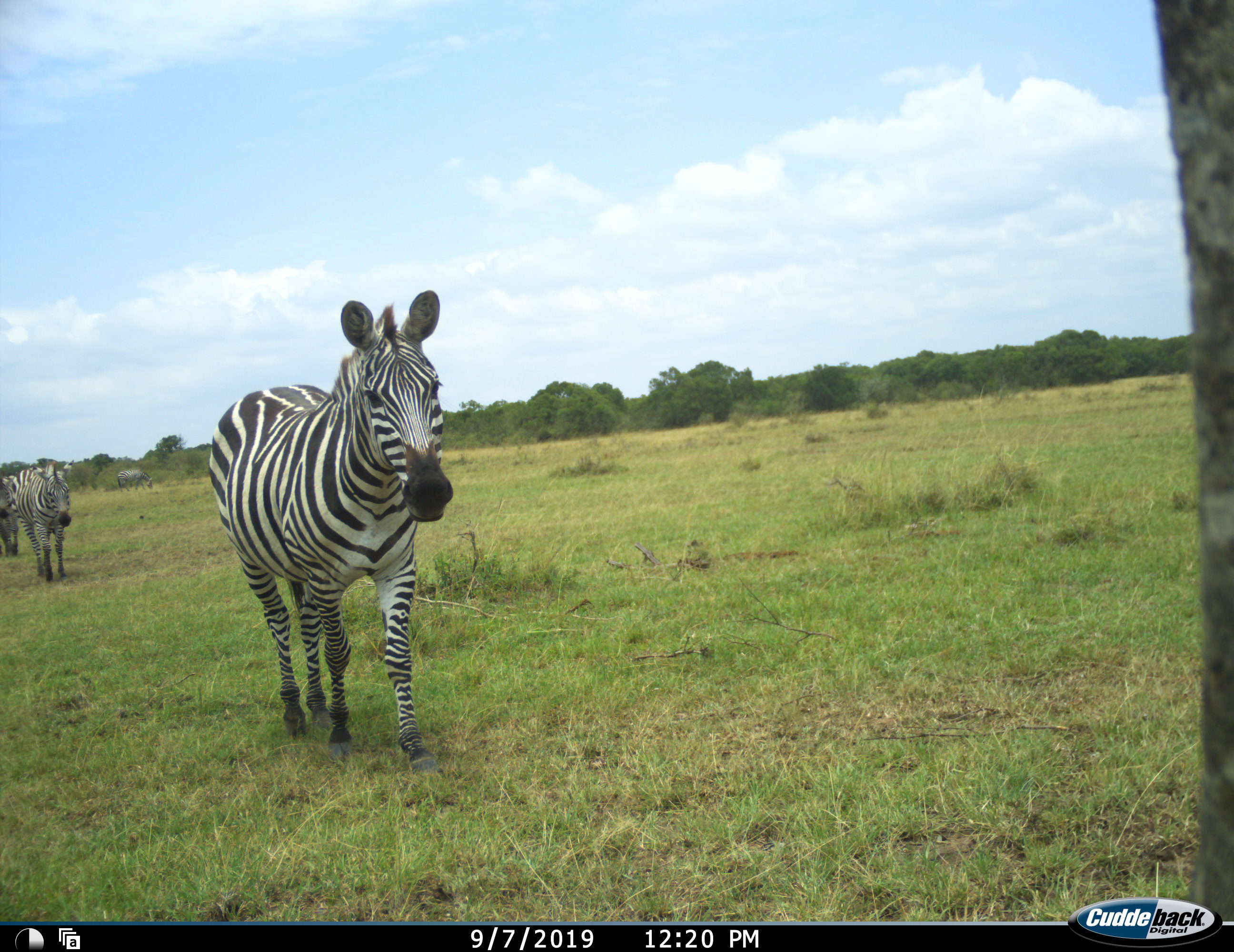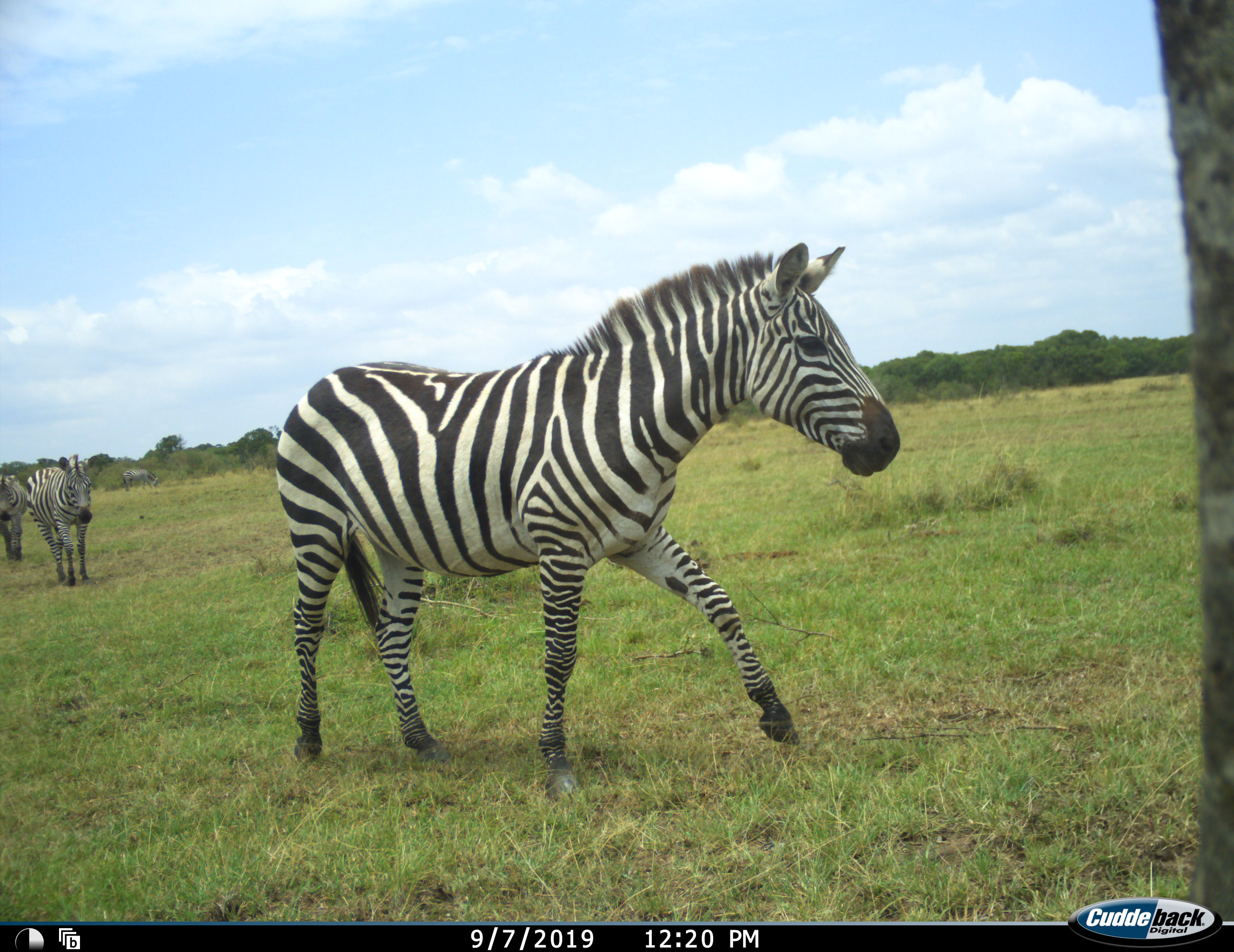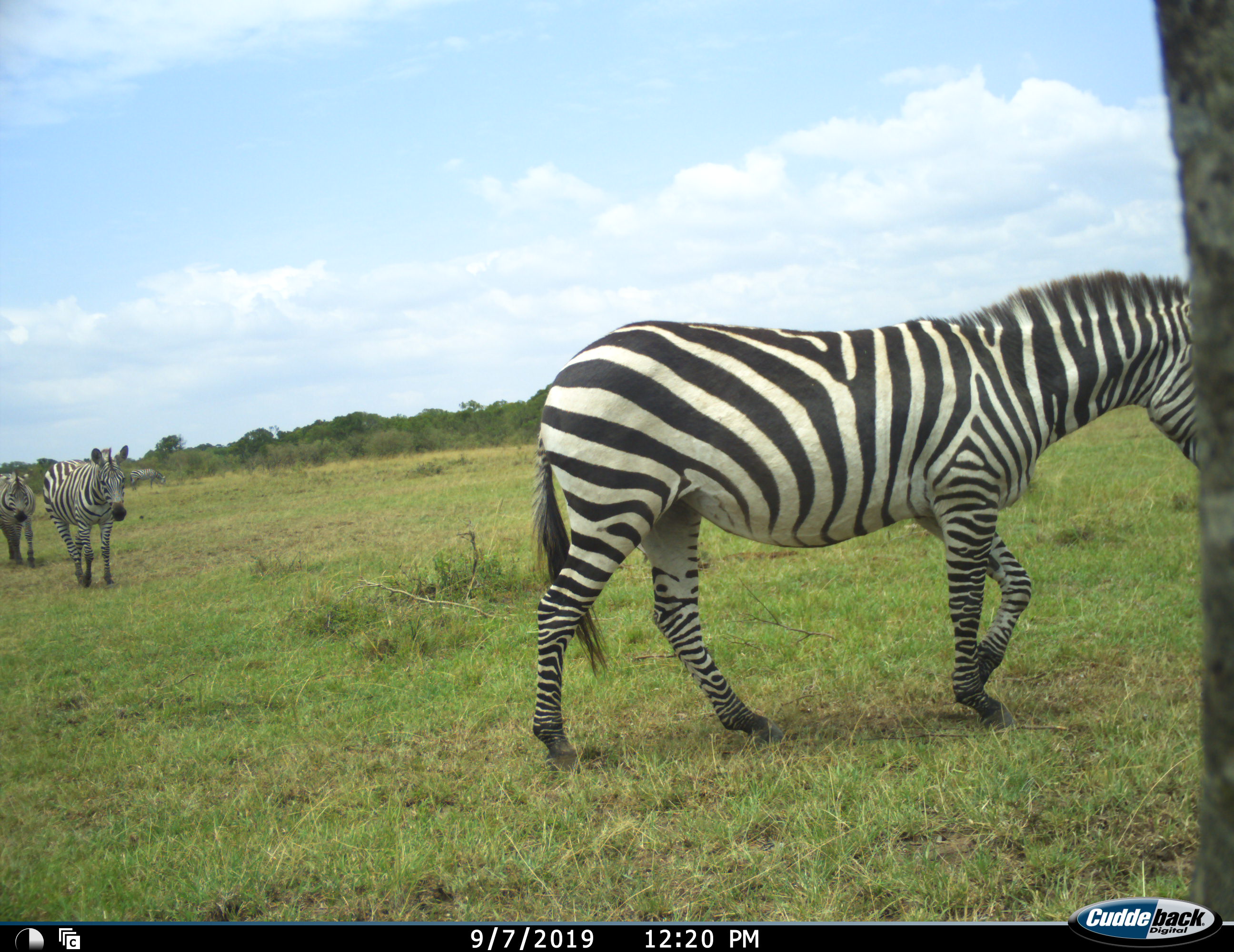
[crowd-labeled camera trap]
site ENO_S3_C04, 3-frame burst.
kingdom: Animalia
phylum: Chordata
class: Mammalia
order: Perissodactyla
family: Equidae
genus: Equus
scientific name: Equus quagga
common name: plains zebra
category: zebraplains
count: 3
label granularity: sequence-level